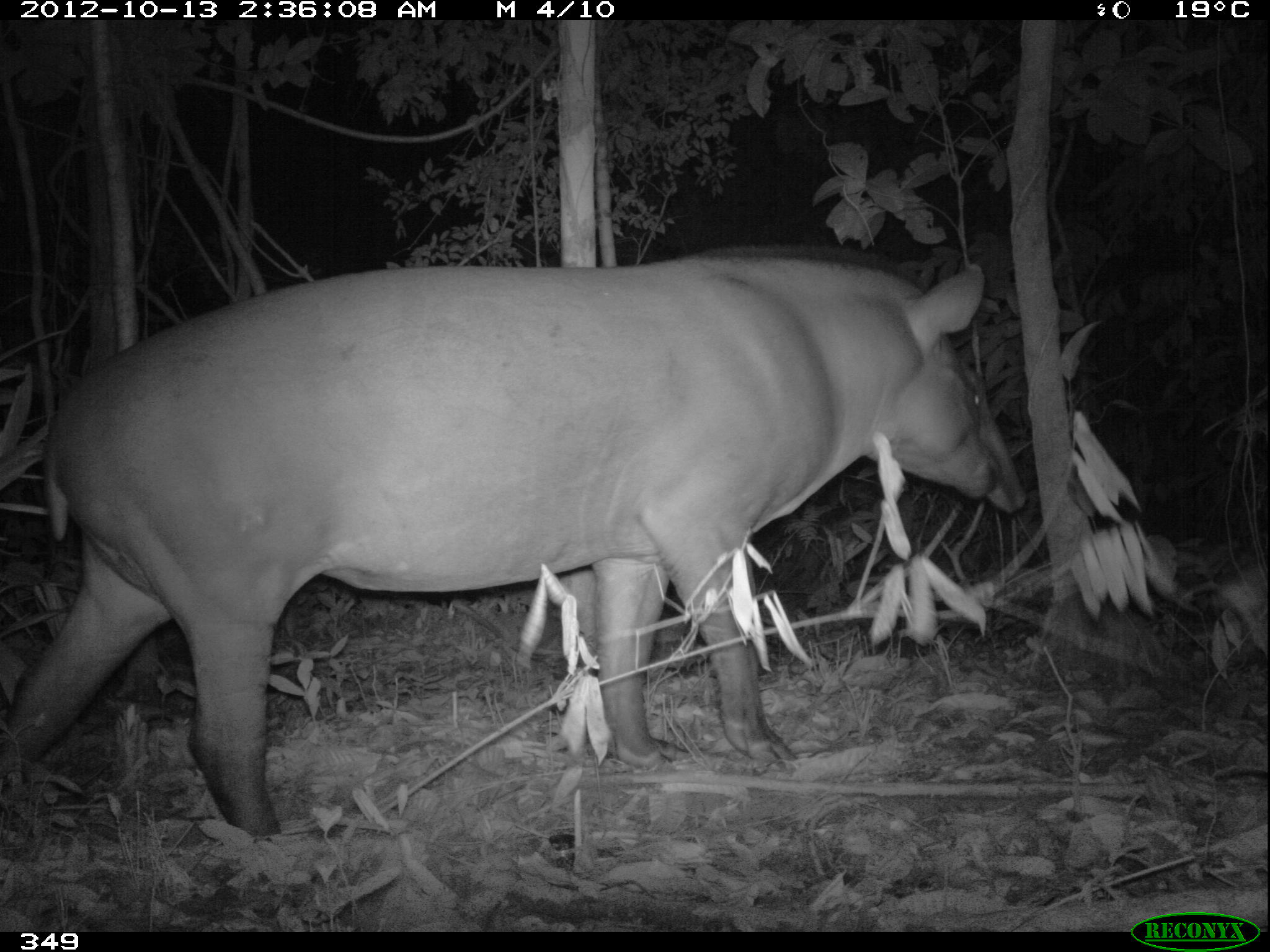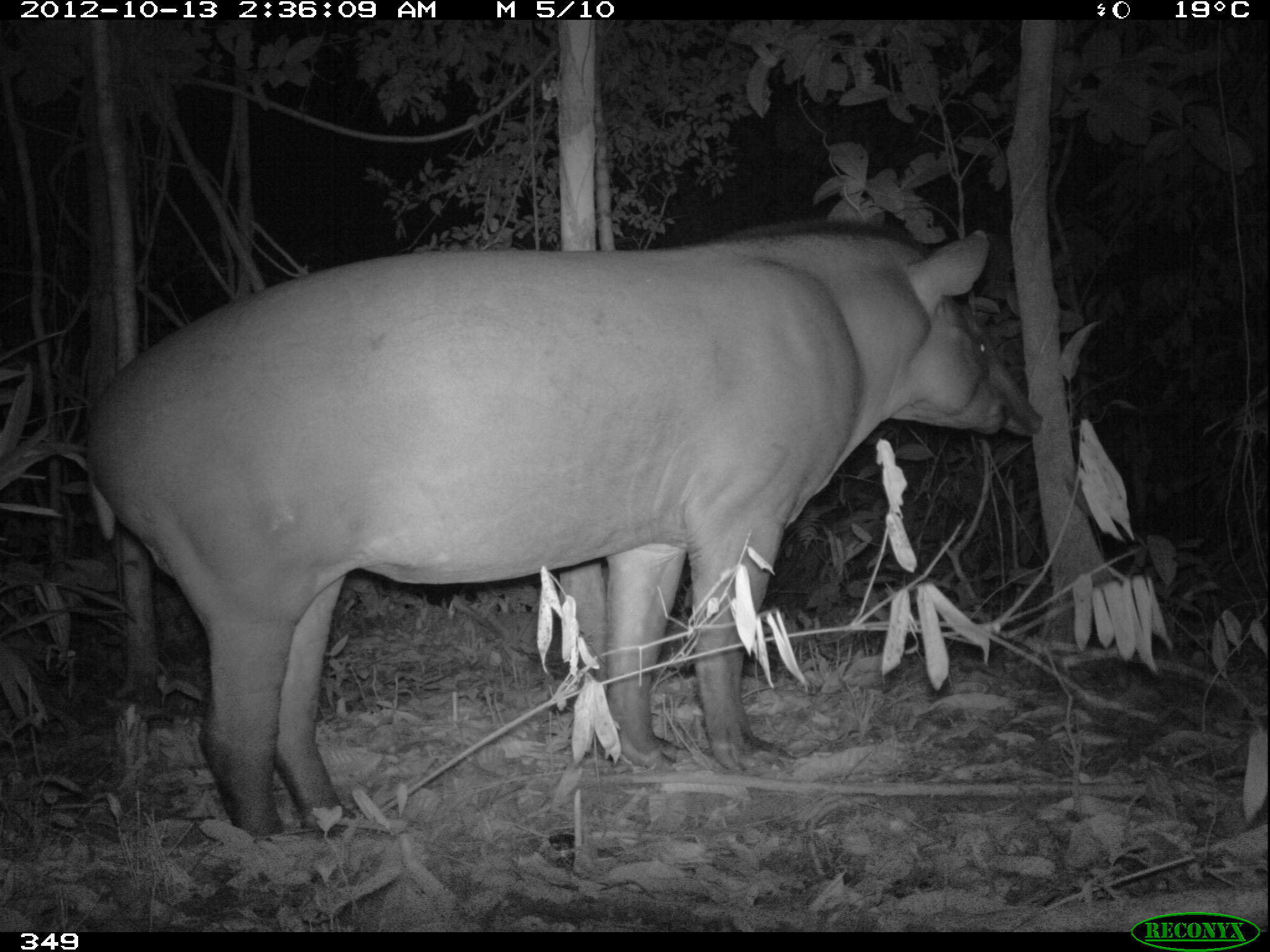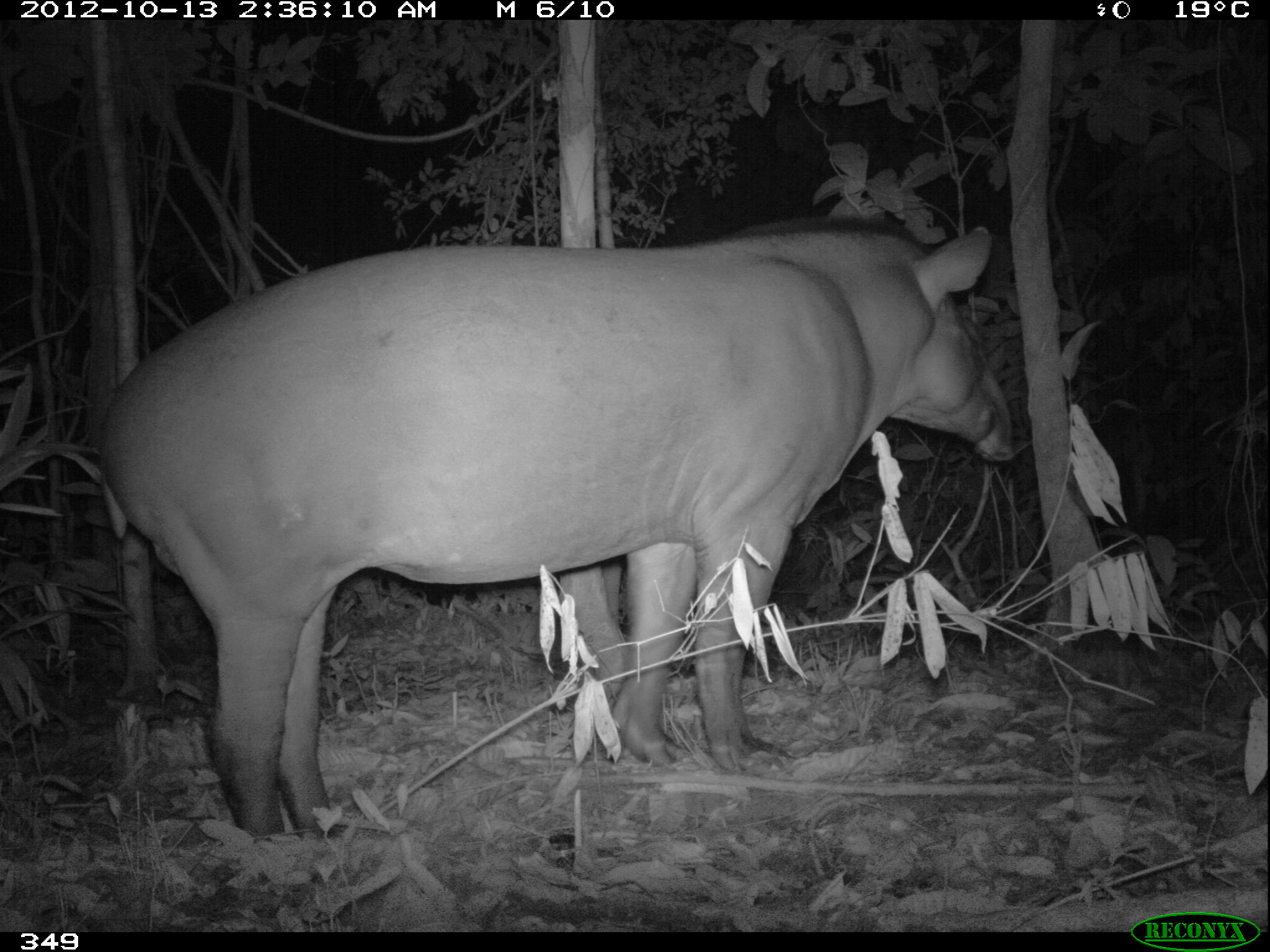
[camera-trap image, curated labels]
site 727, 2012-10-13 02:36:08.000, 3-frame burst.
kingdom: Animalia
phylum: Chordata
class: Mammalia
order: Perissodactyla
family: Tapiridae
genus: Tapirus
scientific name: Tapirus terrestris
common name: south american tapir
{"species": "Tapirus terrestris (south american tapir)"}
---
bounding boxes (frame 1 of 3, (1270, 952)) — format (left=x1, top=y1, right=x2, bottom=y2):
tapirus terrestris: (left=0, top=243, right=1025, bottom=836)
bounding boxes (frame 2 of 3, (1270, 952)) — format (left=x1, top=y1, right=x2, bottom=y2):
tapirus terrestris: (left=83, top=214, right=1044, bottom=837)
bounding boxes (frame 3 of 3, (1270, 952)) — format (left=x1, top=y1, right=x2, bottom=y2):
tapirus terrestris: (left=94, top=214, right=1015, bottom=836)